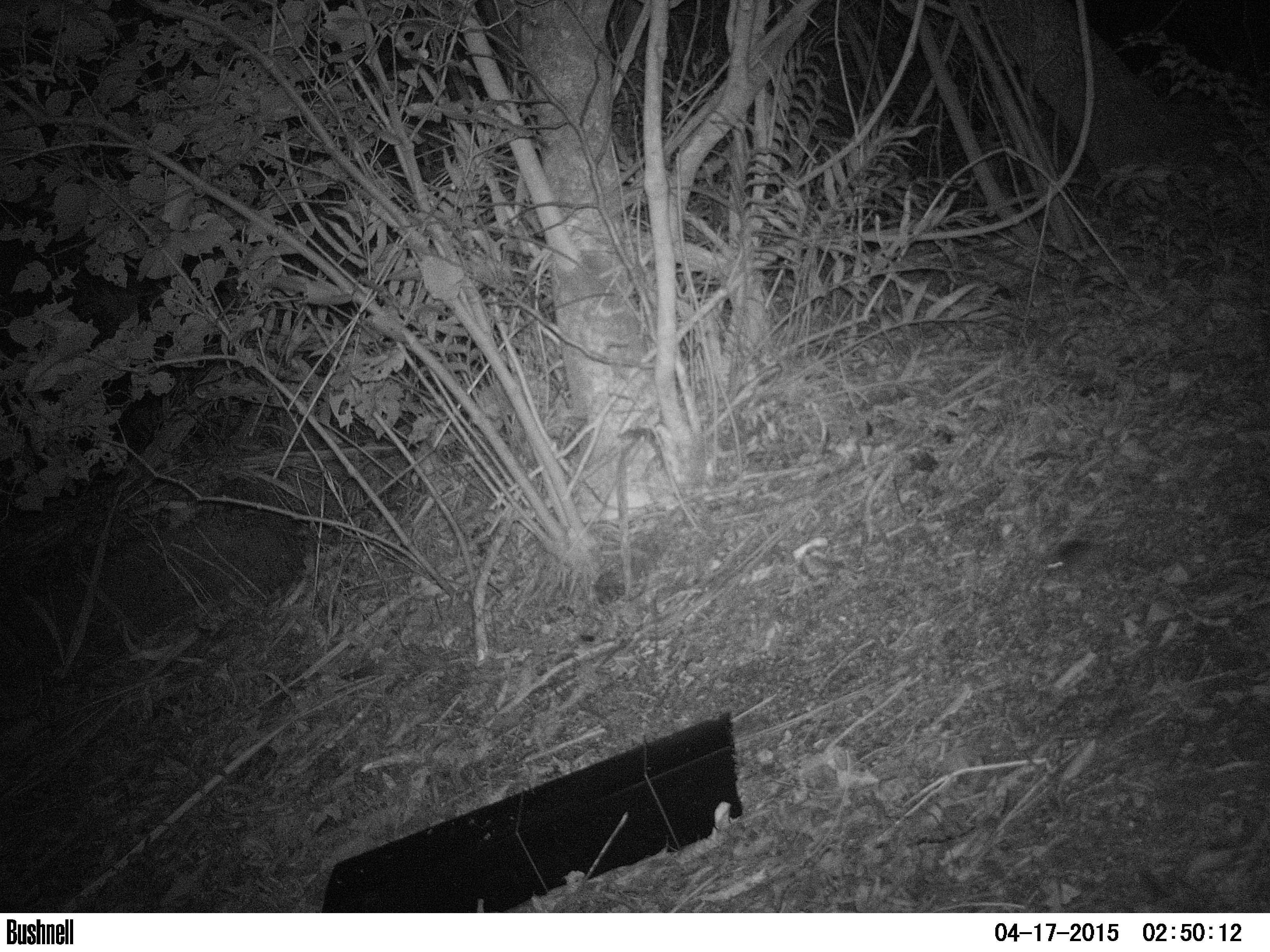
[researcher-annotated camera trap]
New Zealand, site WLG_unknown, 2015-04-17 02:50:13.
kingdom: Animalia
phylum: Chordata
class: Mammalia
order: Rodentia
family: Muridae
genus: Mus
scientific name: Mus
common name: mouse